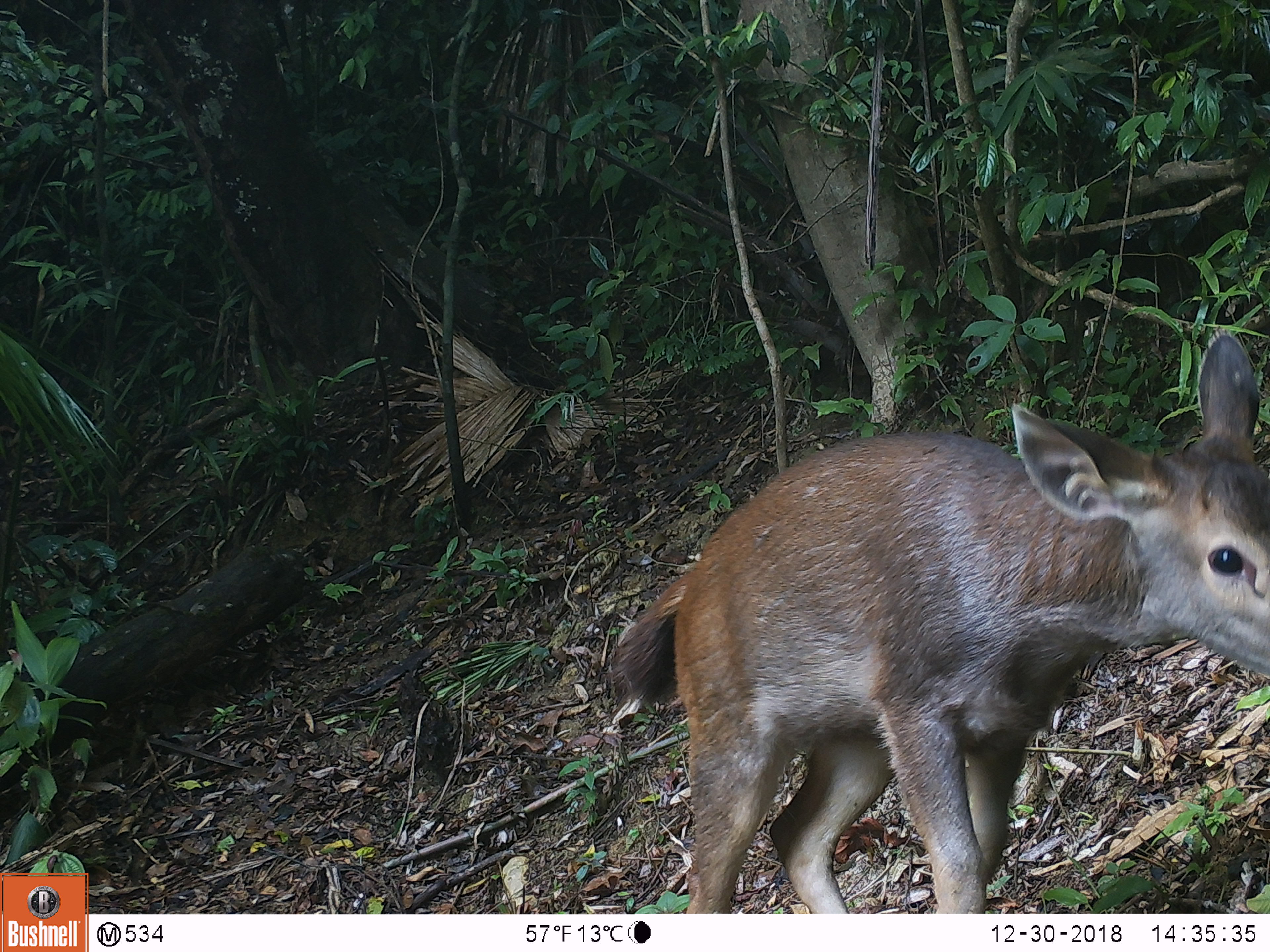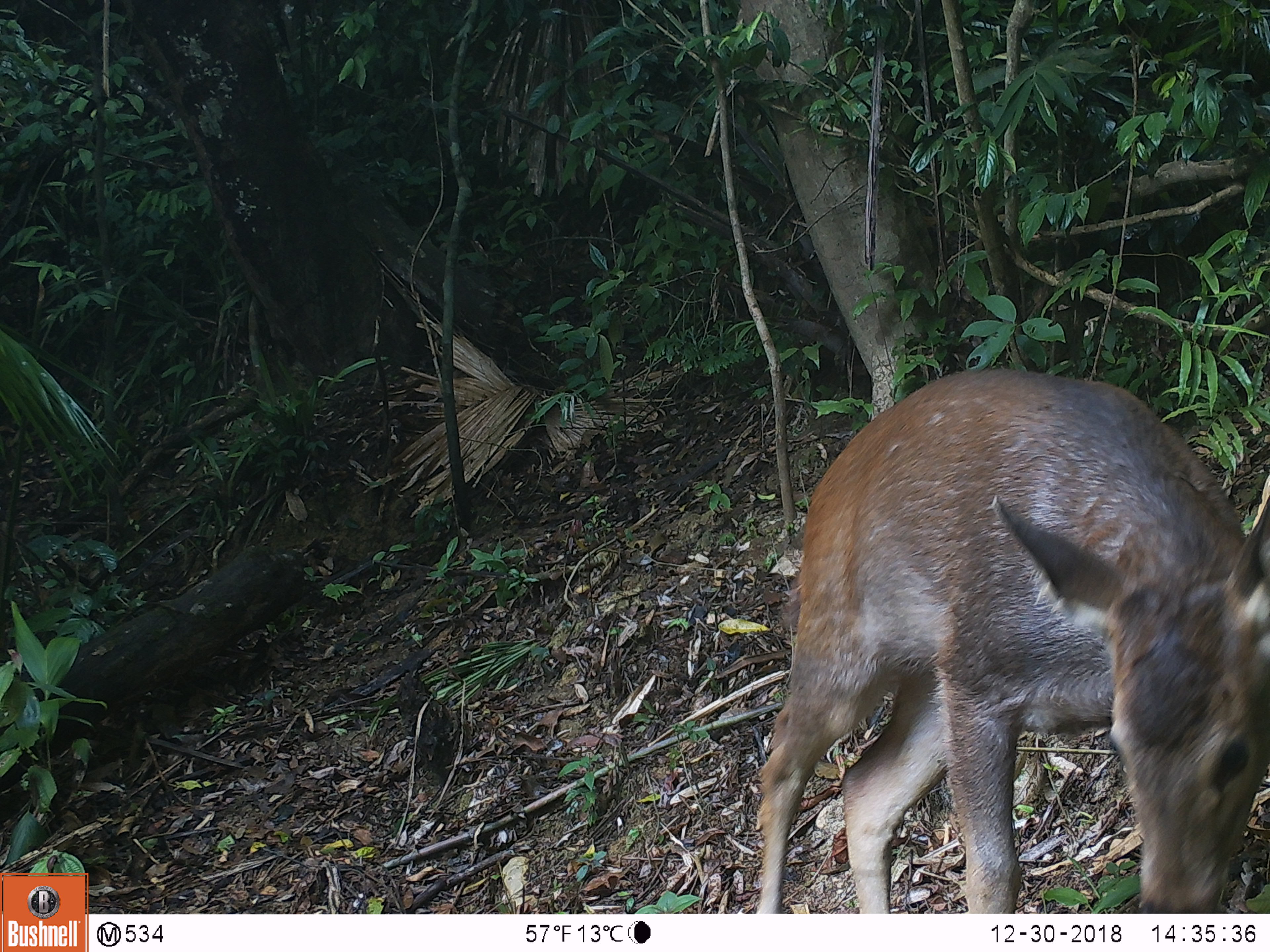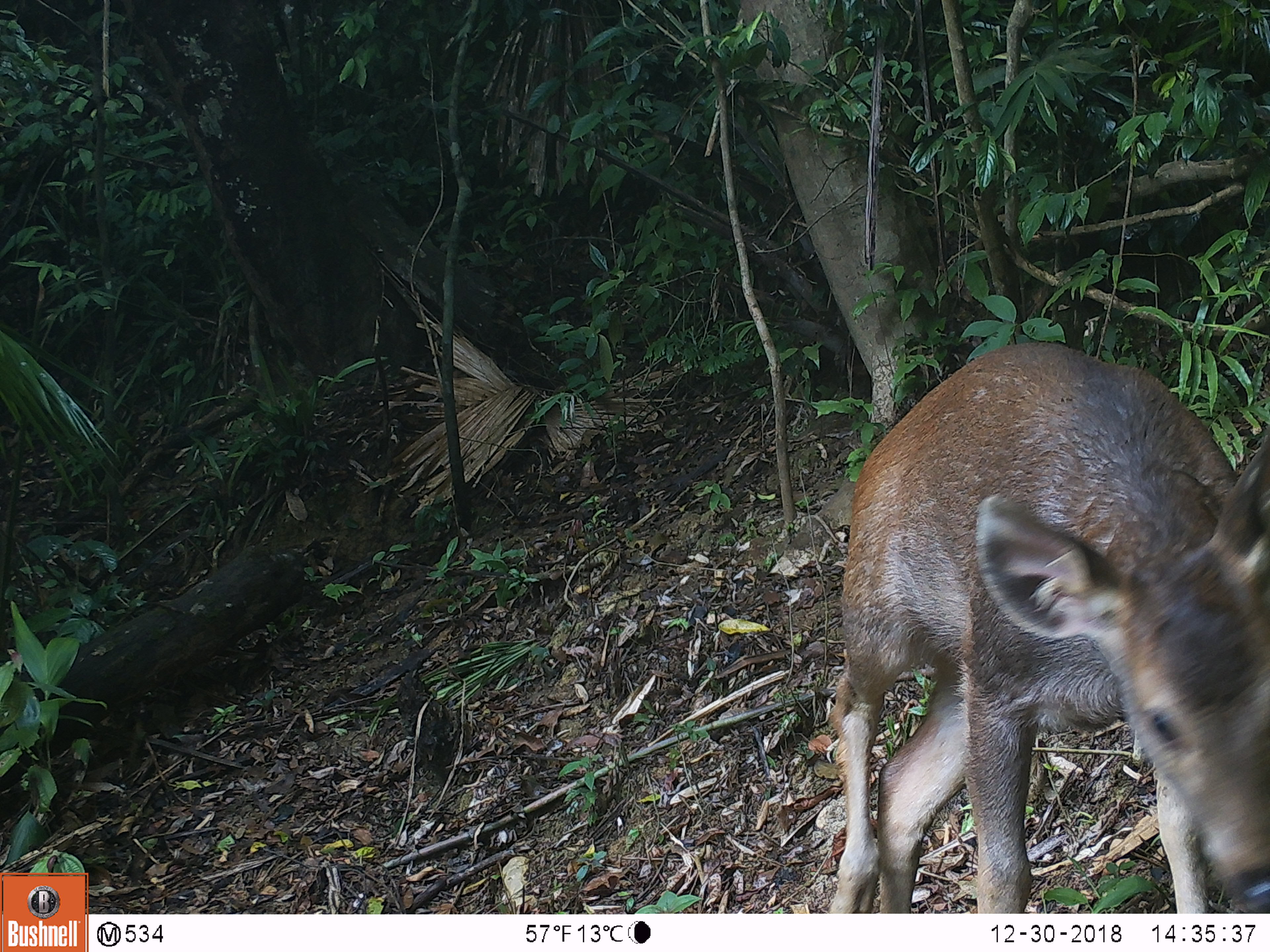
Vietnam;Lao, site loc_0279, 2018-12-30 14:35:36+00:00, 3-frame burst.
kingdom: Animalia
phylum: Chordata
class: Mammalia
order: Artiodactyla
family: Cervidae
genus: Rusa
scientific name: Rusa unicolor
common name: sambar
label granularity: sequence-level